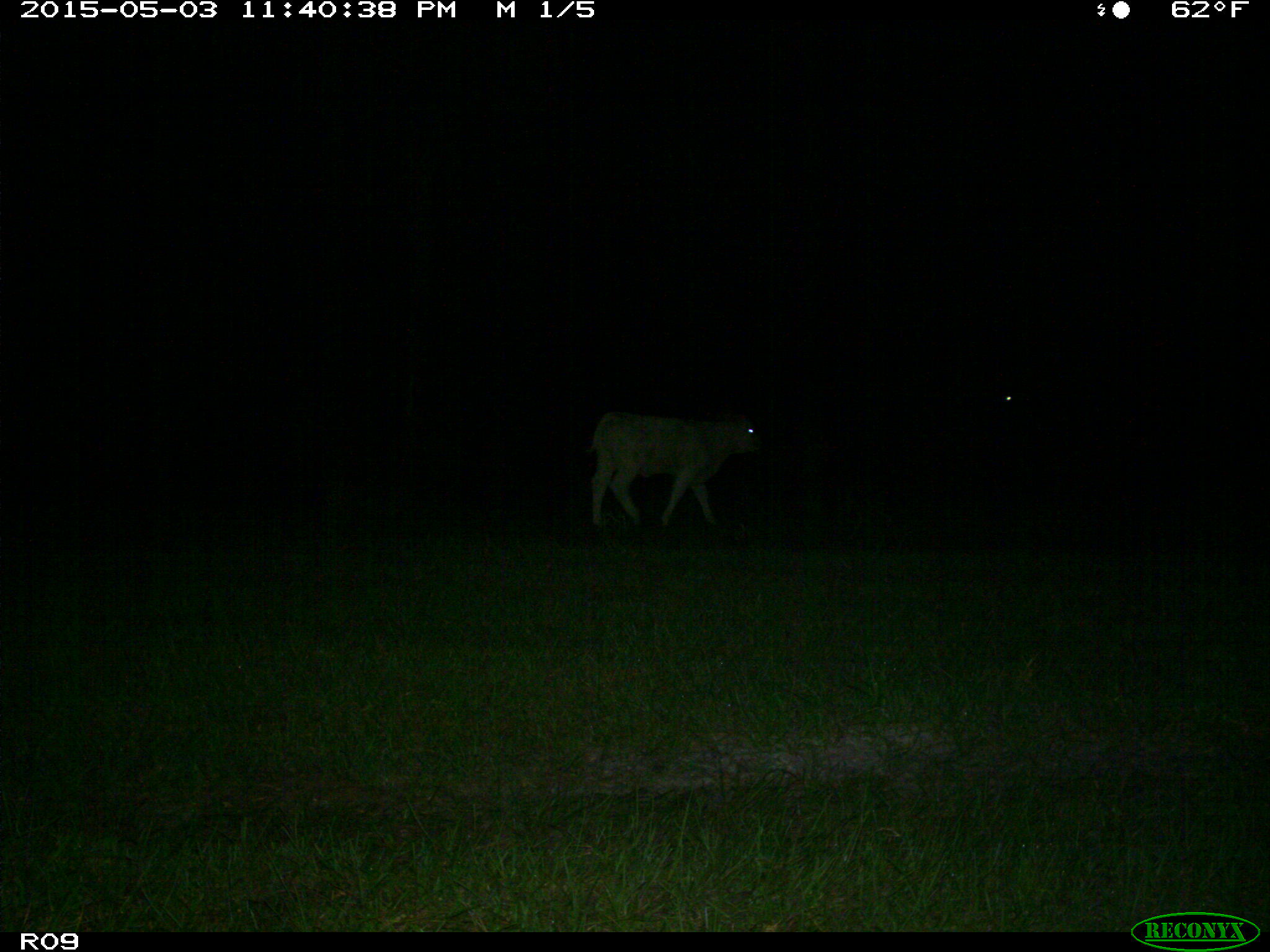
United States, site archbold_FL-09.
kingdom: Animalia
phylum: Chordata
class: Mammalia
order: Artiodactyla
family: Bovidae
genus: Bos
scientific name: Bos taurus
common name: domestic cow